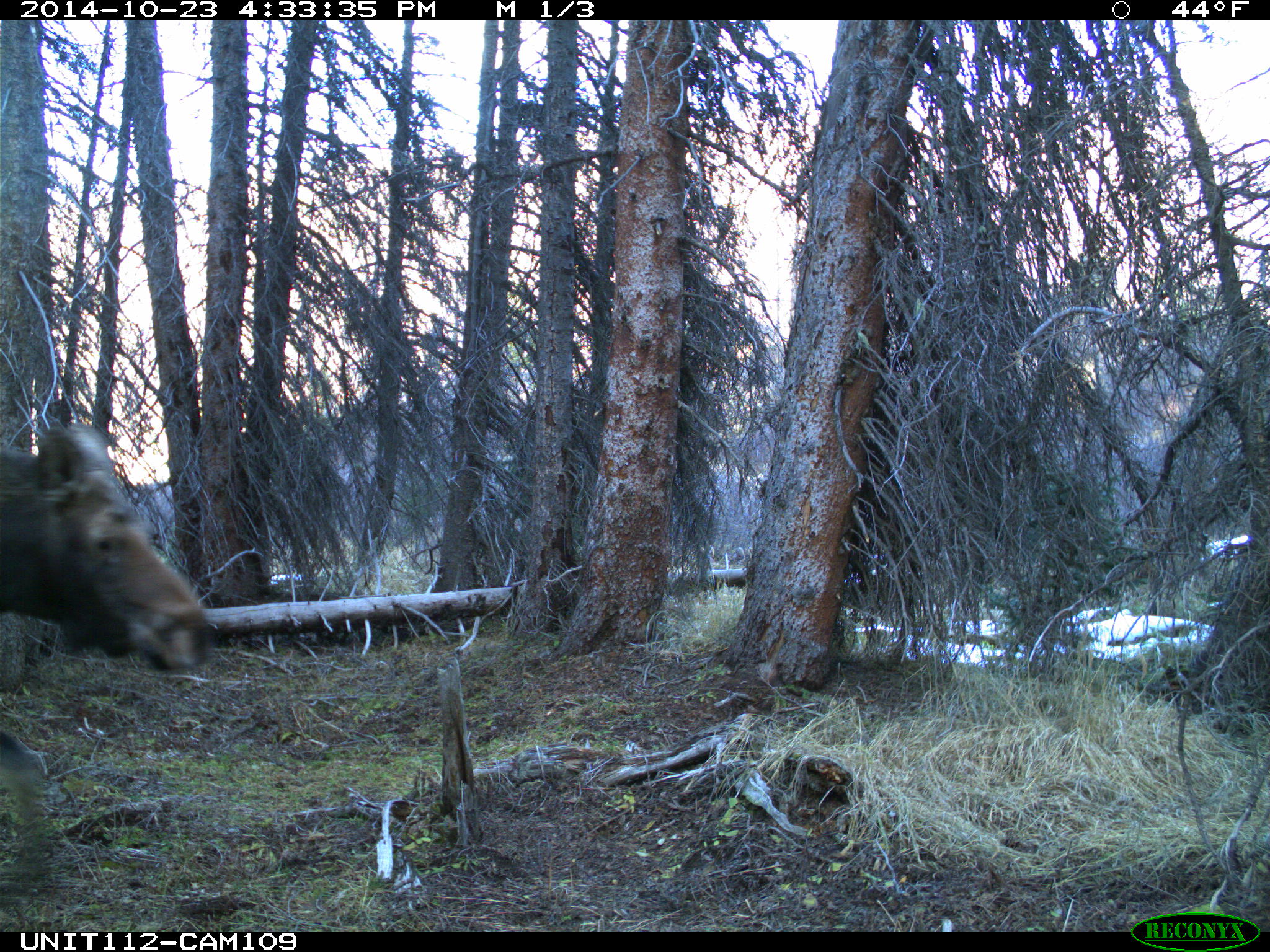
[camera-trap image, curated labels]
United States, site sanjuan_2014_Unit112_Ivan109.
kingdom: Animalia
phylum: Chordata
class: Mammalia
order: Artiodactyla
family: Cervidae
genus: Alces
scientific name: Alces alces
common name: moose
Alces alces (moose).